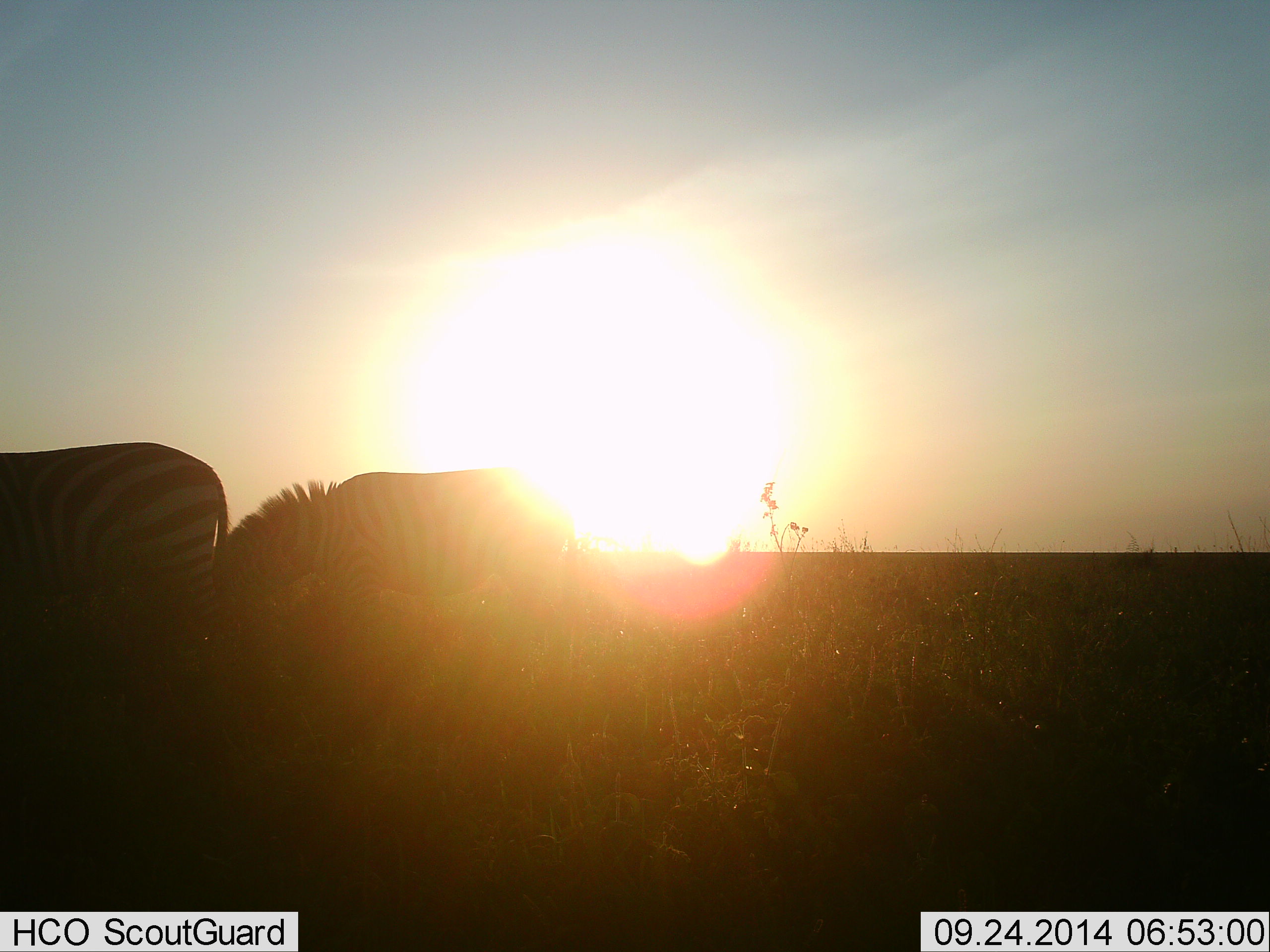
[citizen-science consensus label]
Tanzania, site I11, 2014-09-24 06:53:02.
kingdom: Animalia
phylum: Chordata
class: Mammalia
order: Perissodactyla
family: Equidae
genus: Equus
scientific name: Equus quagga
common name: plains zebra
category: zebra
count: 2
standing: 75%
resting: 0%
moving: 0%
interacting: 0%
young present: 0%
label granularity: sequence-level